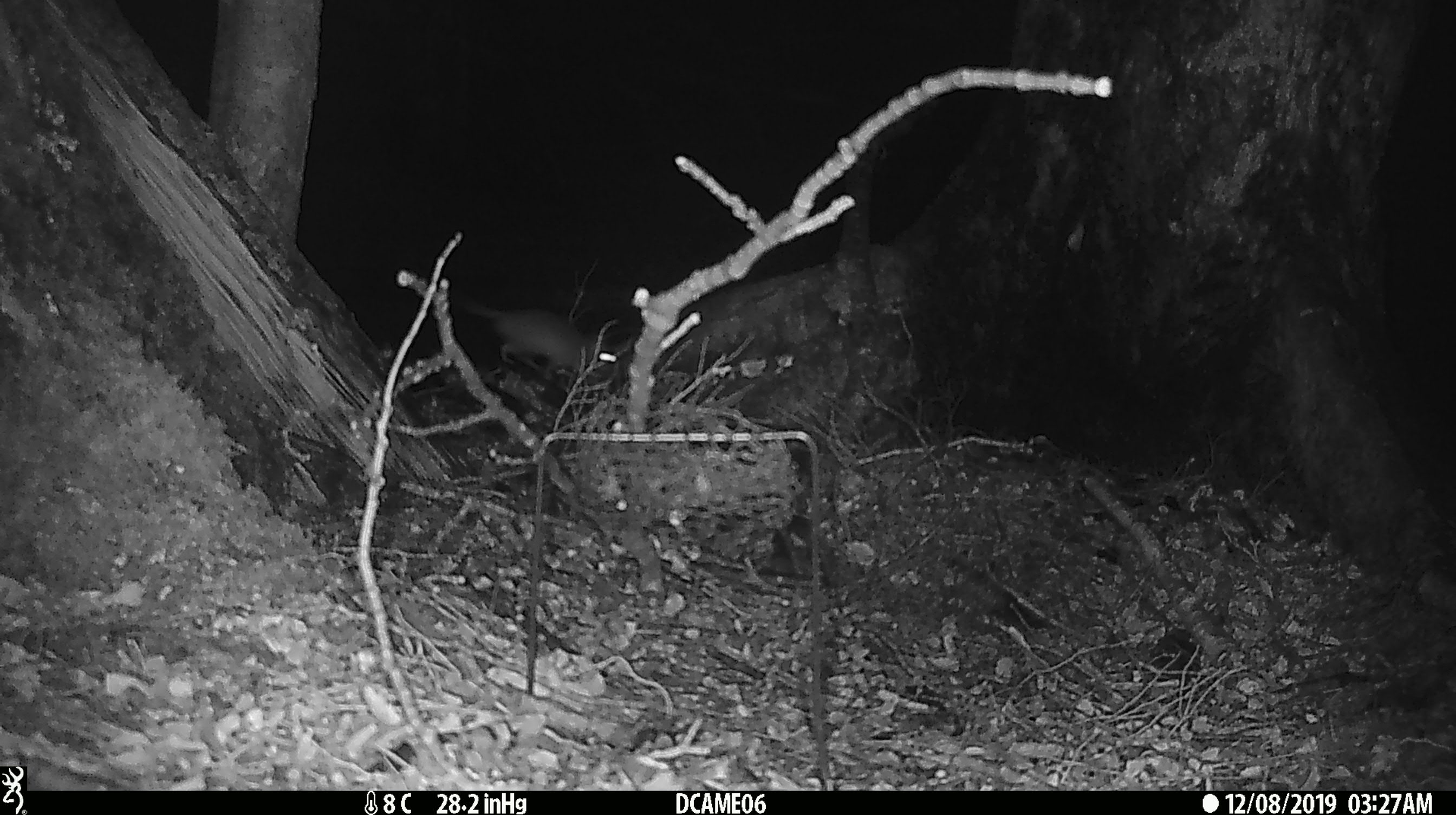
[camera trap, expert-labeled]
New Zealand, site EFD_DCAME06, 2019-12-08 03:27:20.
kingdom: Animalia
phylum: Chordata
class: Mammalia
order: Rodentia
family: Muridae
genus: Rattus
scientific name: Rattus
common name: rat